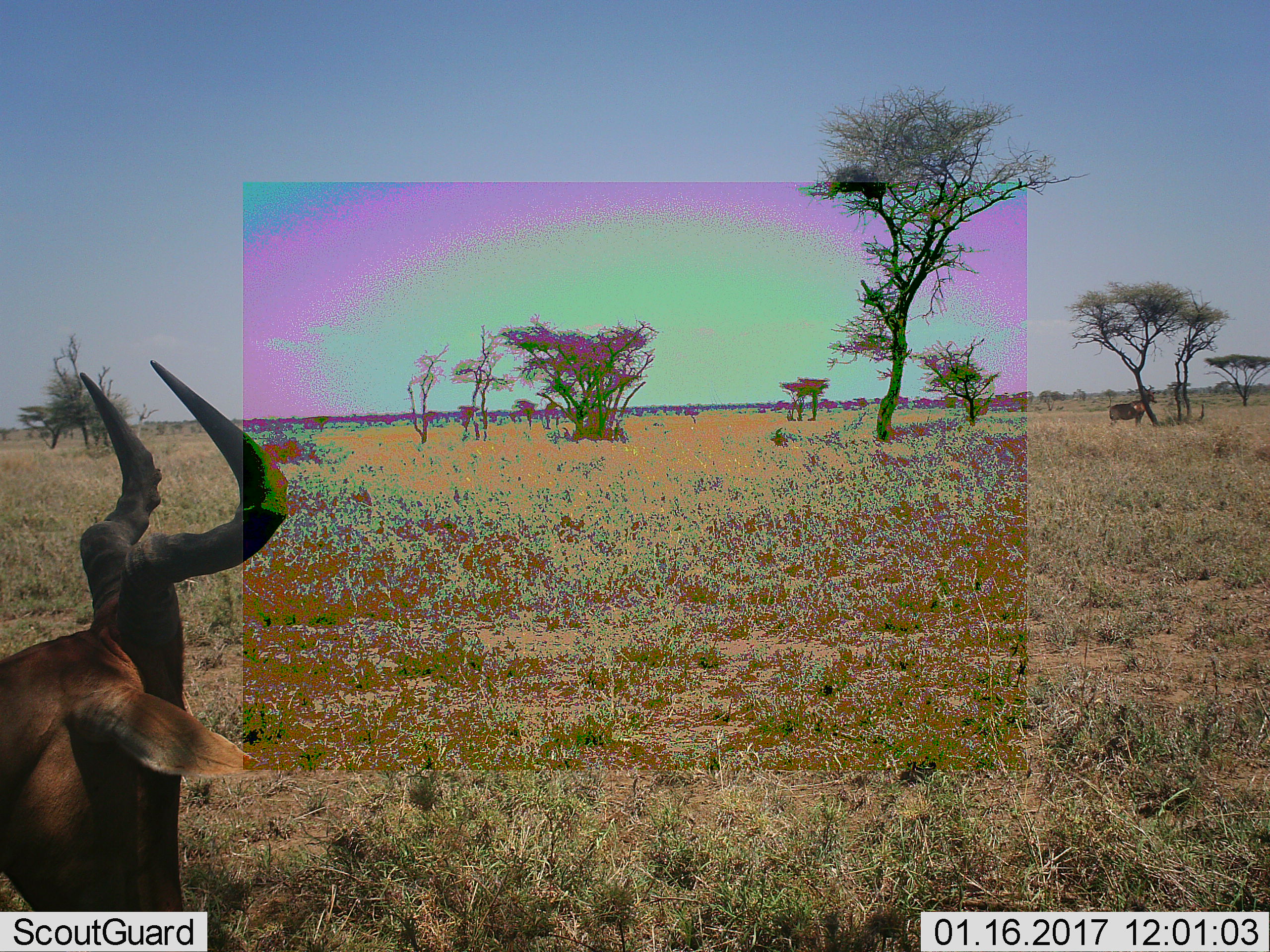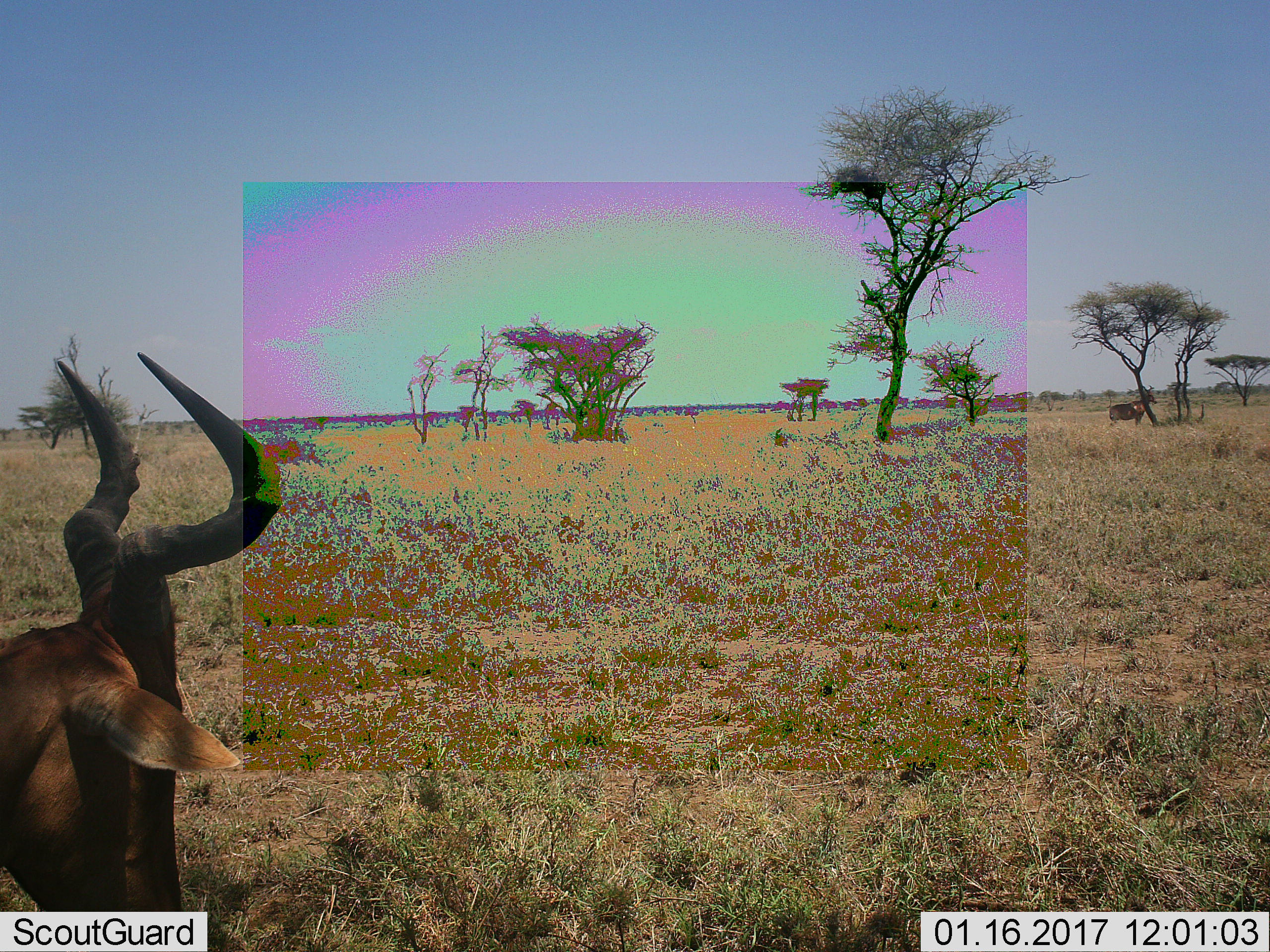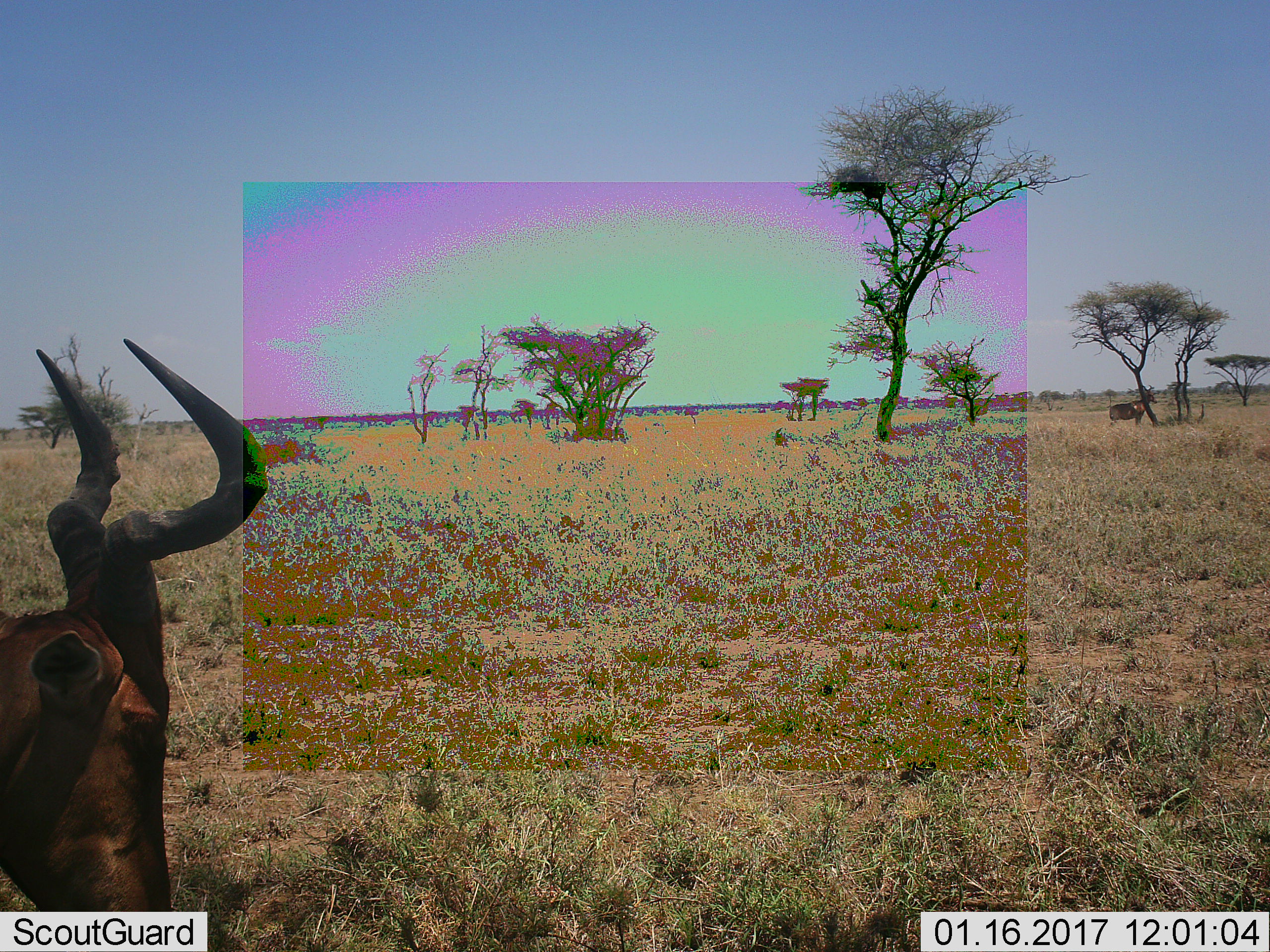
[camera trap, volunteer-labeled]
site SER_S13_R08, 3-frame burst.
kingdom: Animalia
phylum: Chordata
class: Mammalia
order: Artiodactyla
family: Bovidae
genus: Alcelaphus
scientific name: Alcelaphus buselaphus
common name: hartebeest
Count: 2.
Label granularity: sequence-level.